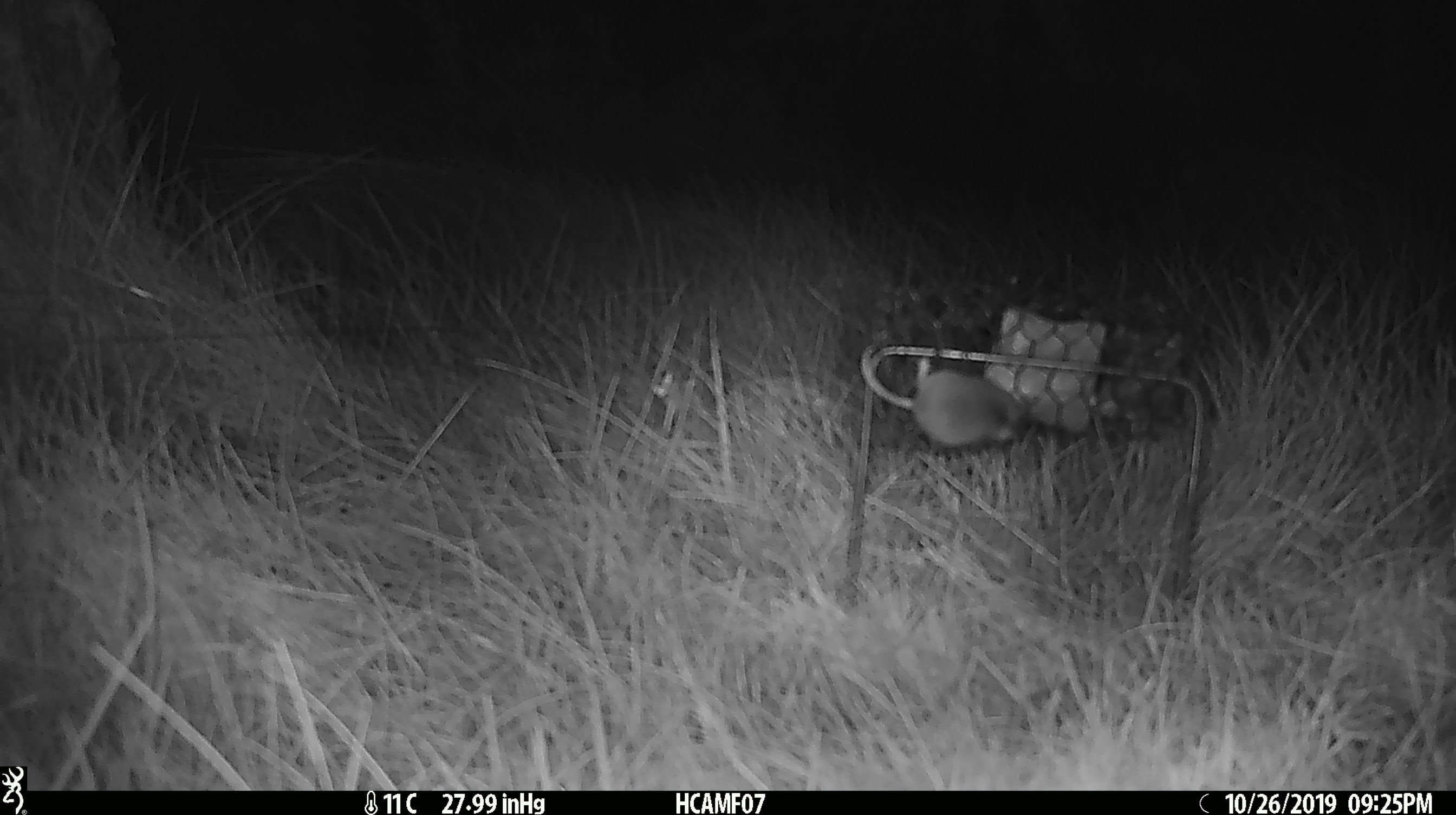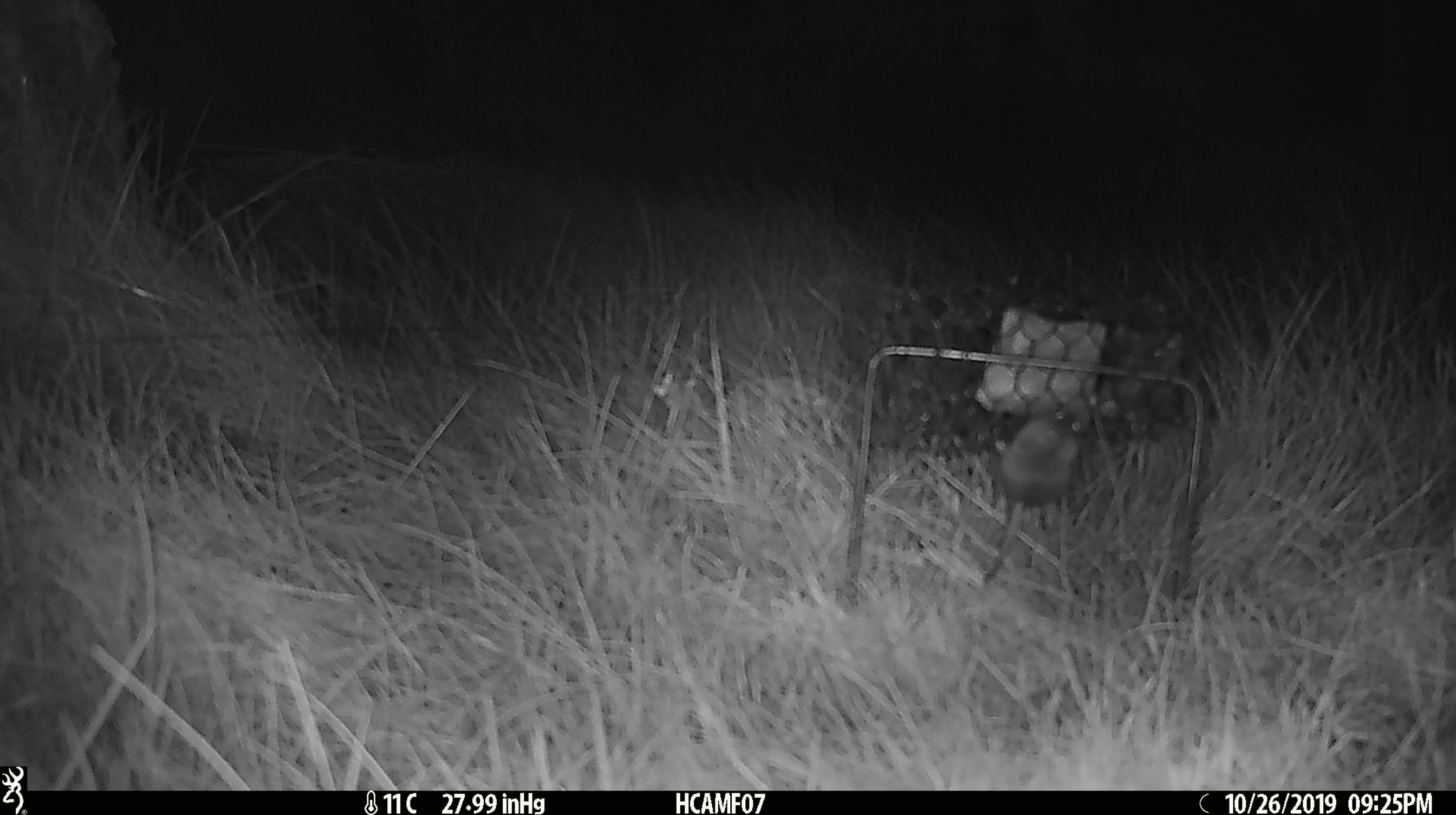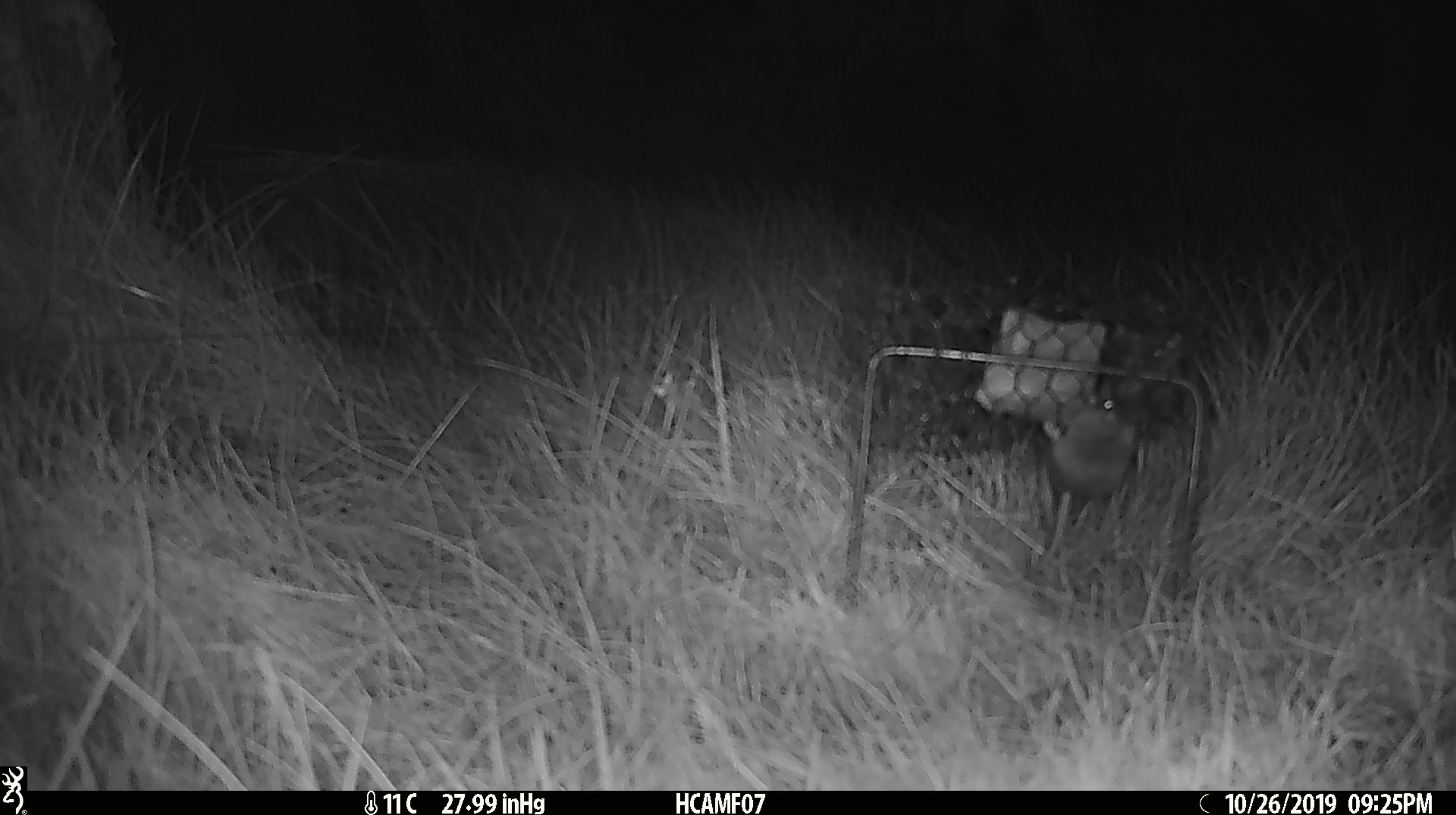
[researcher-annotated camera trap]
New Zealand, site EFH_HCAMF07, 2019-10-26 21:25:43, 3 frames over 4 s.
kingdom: Animalia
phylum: Chordata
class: Mammalia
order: Rodentia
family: Muridae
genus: Mus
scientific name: Mus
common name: mouse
Mouse (Mus).